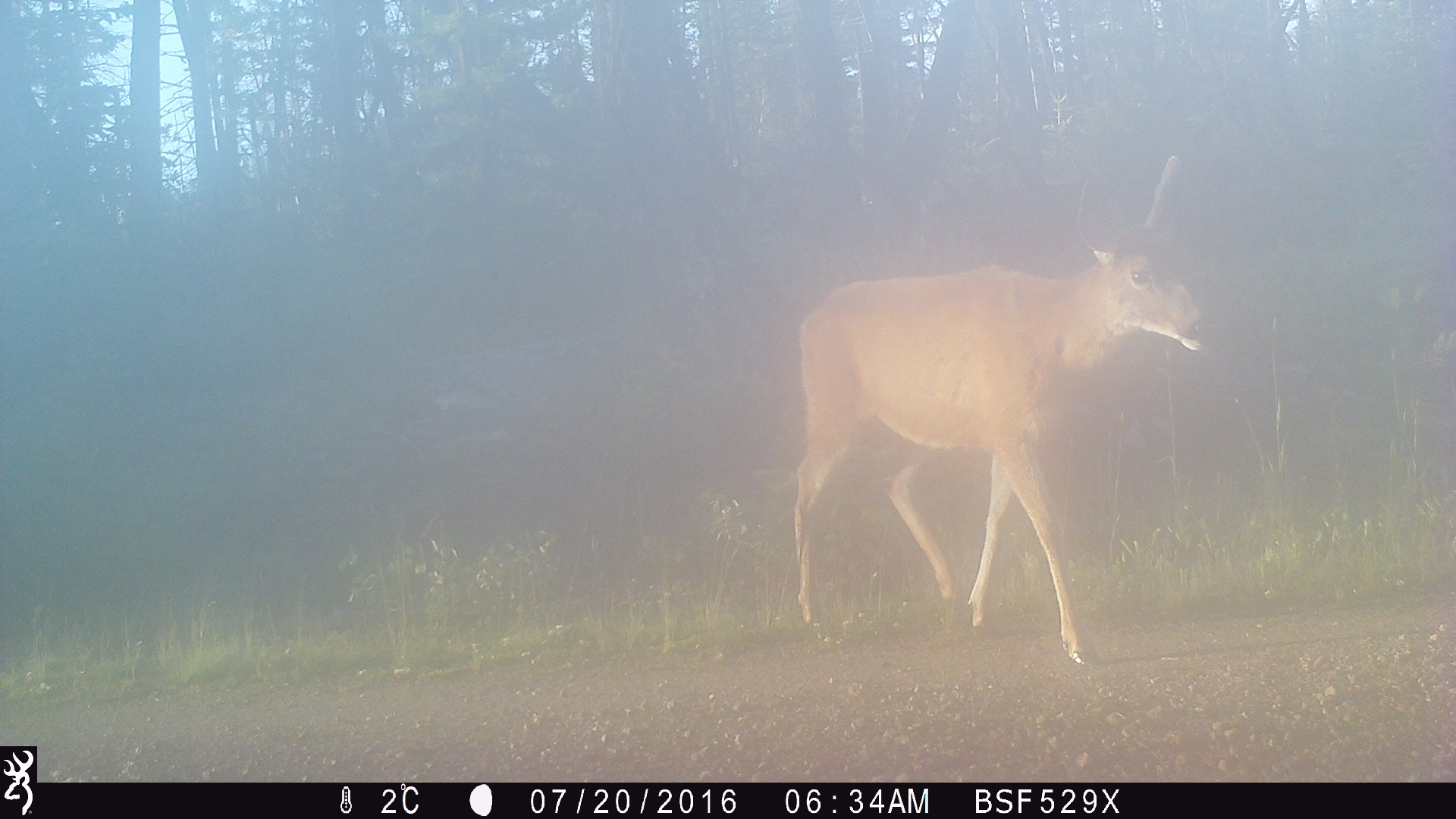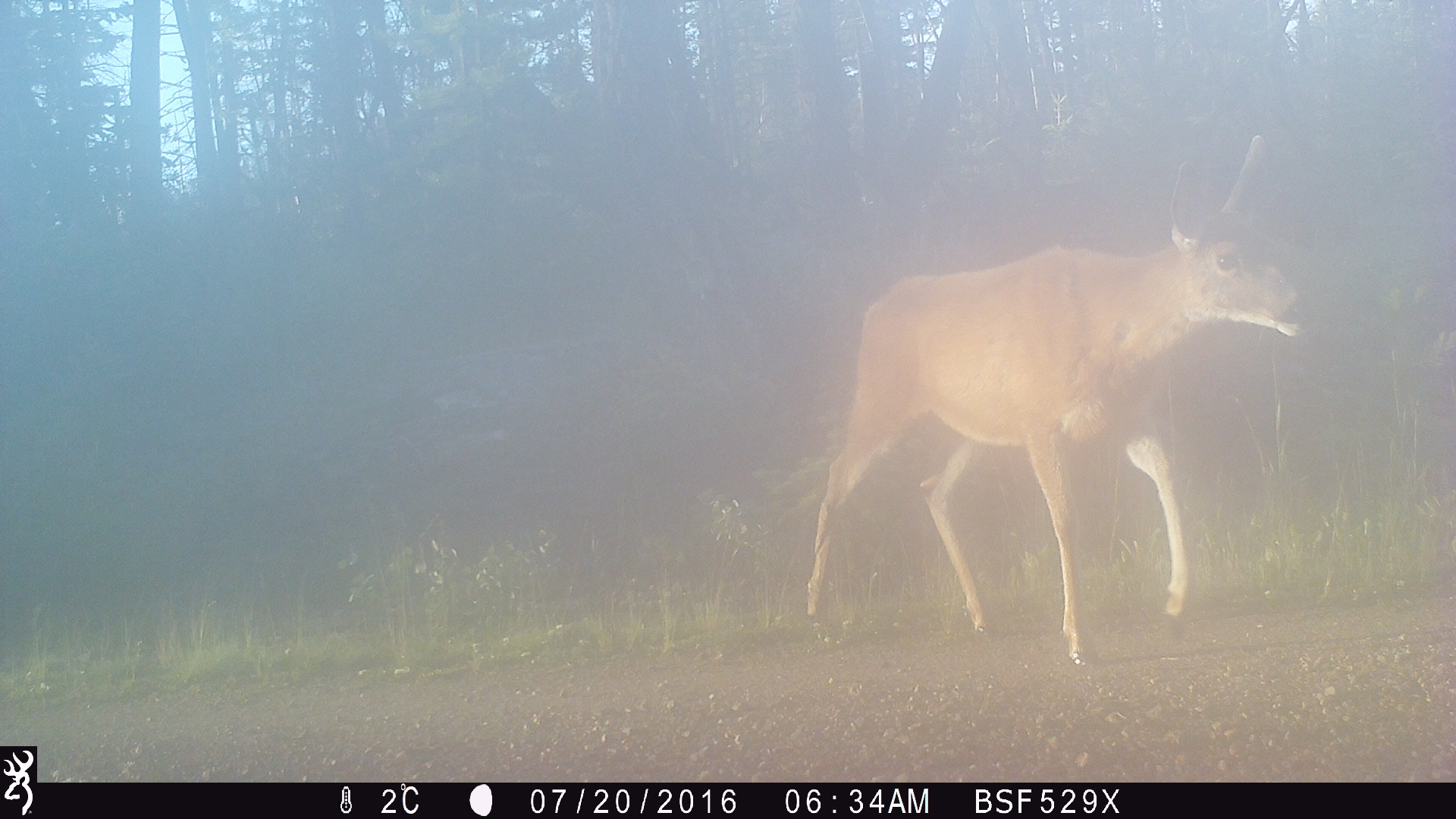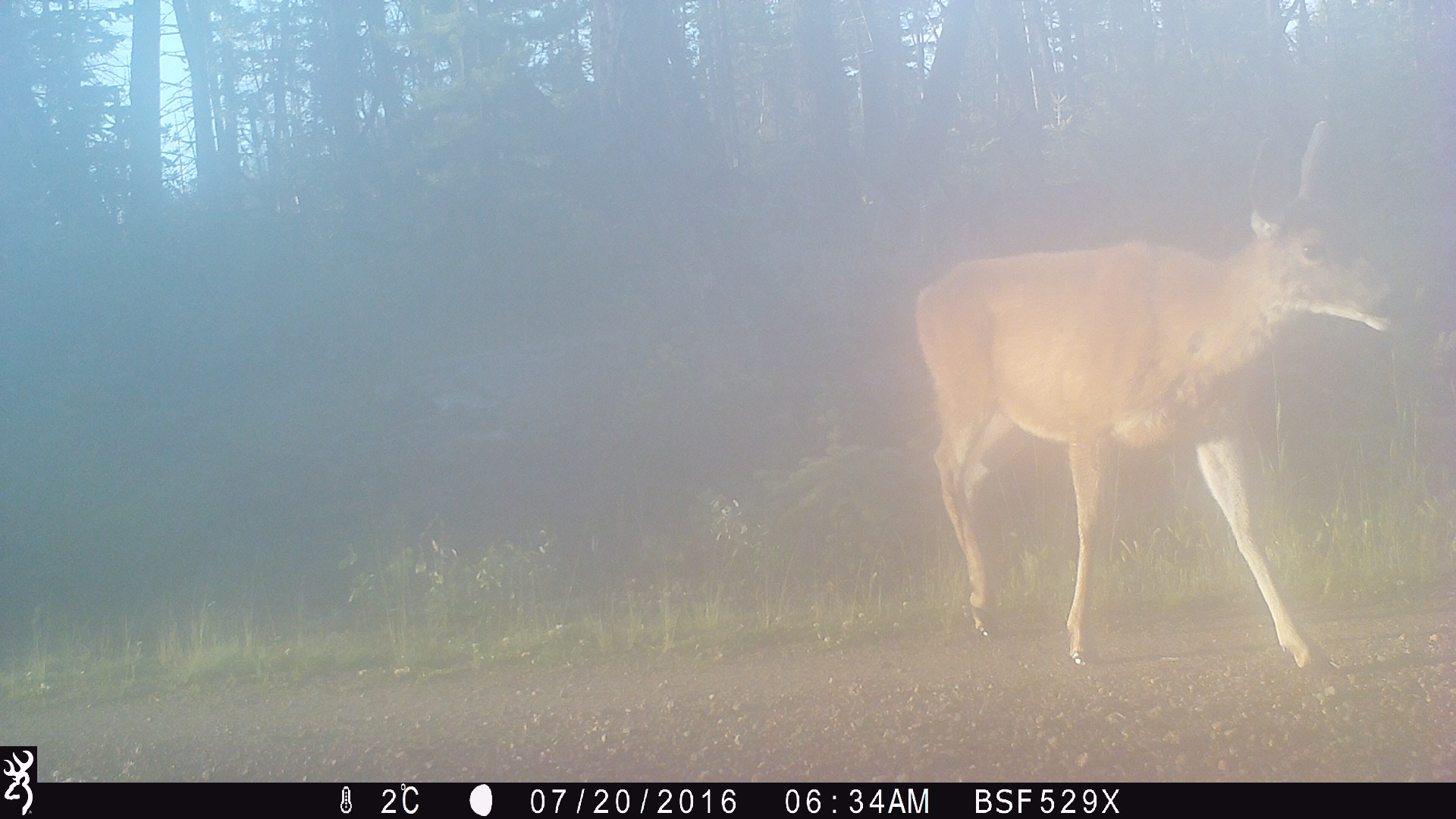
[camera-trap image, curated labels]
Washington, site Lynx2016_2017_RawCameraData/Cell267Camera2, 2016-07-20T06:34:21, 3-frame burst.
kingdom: Animalia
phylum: Chordata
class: Mammalia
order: Artiodactyla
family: Cervidae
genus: Odocoileus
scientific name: Odocoileus hemionus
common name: mule deer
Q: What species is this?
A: Odocoileus hemionus (mule deer).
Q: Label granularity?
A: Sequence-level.